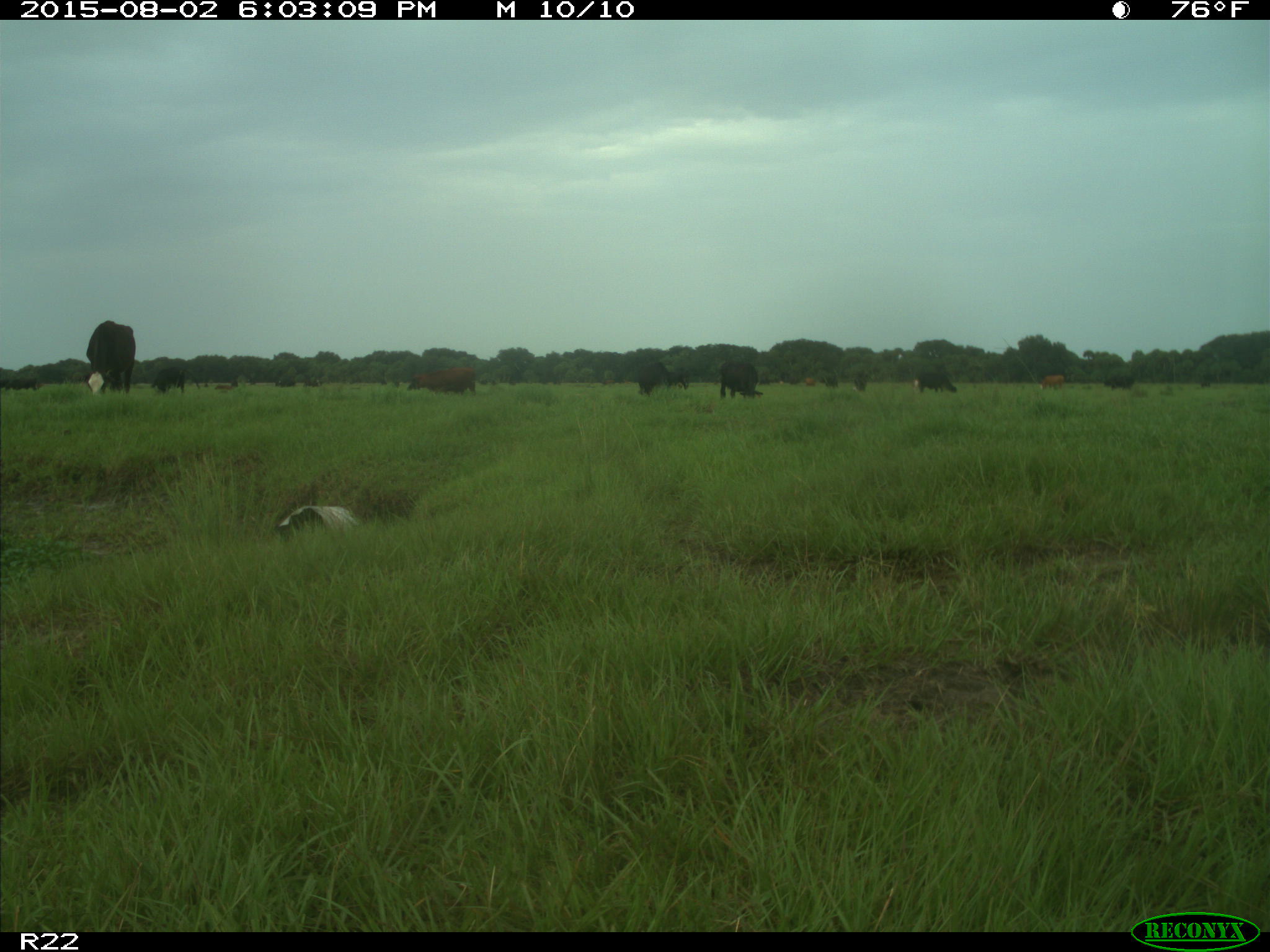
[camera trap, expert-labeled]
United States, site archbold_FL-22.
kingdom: Animalia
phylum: Chordata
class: Mammalia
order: Artiodactyla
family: Bovidae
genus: Bos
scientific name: Bos taurus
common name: domestic cow